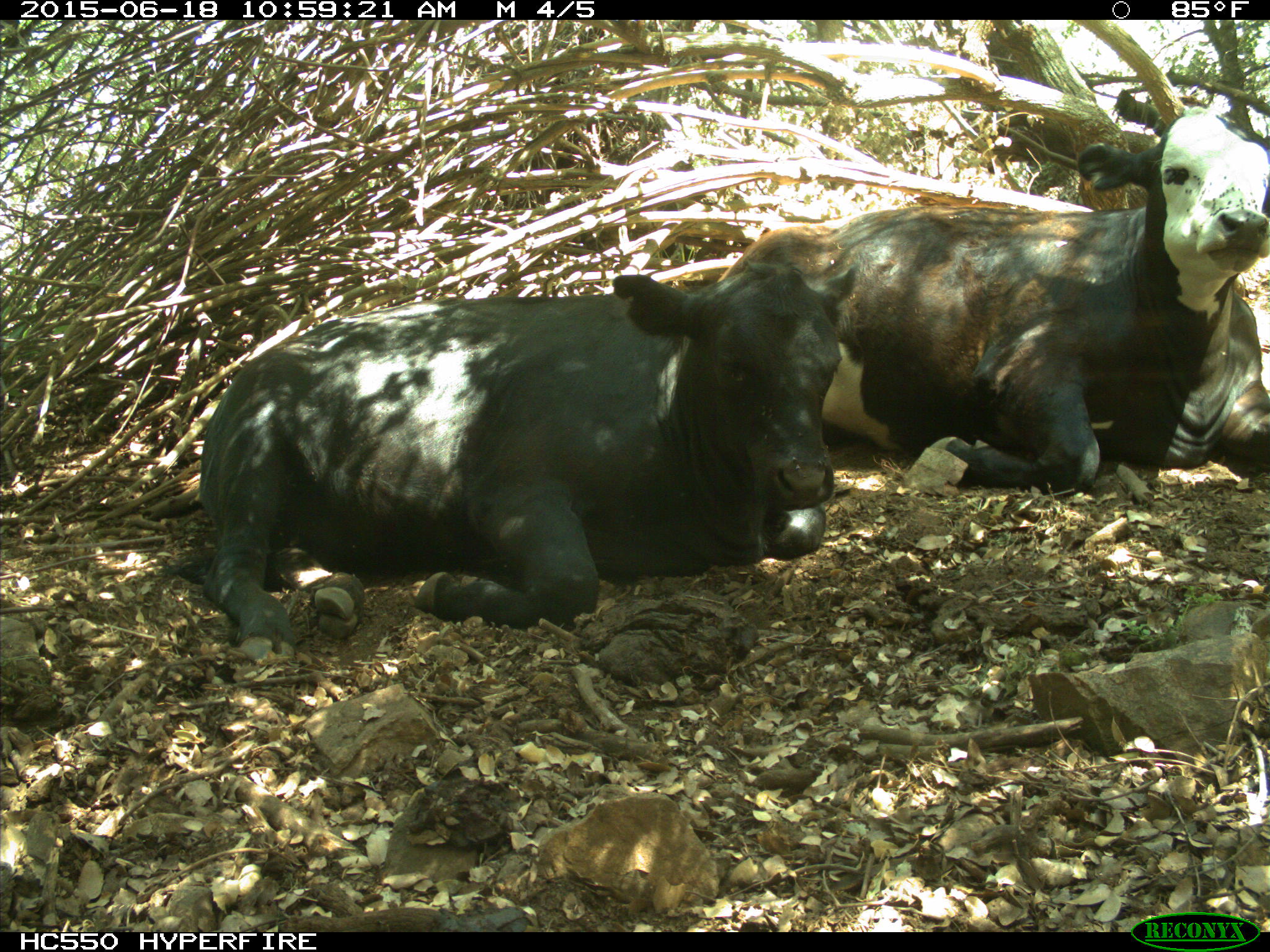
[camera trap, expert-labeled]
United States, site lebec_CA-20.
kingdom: Animalia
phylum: Chordata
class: Mammalia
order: Artiodactyla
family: Bovidae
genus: Bos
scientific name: Bos taurus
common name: domestic cow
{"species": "Bos taurus (domestic cow)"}